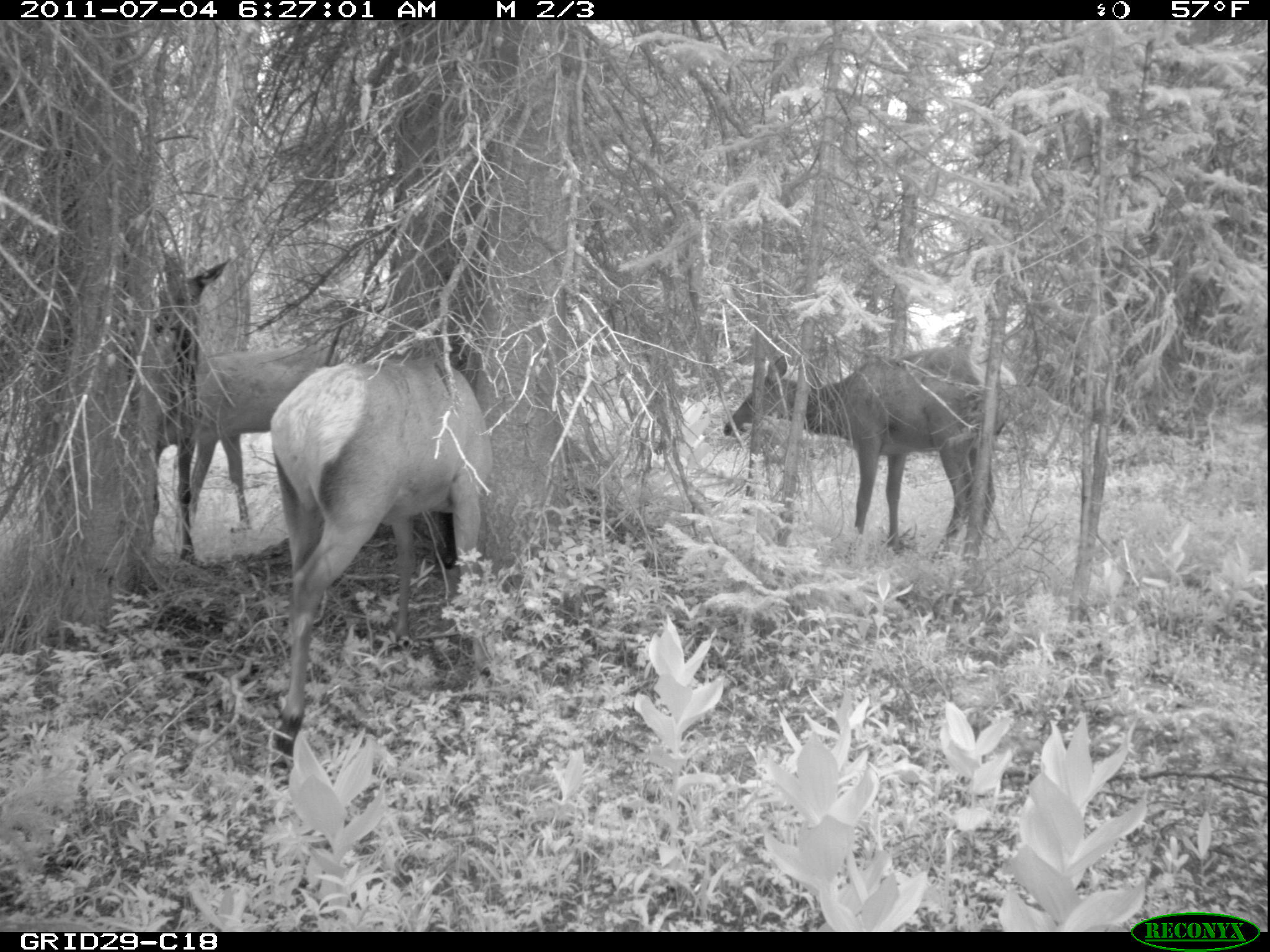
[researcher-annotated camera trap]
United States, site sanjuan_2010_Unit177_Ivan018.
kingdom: Animalia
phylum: Chordata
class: Mammalia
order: Artiodactyla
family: Cervidae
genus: Cervus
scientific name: Cervus elaphus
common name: red deer